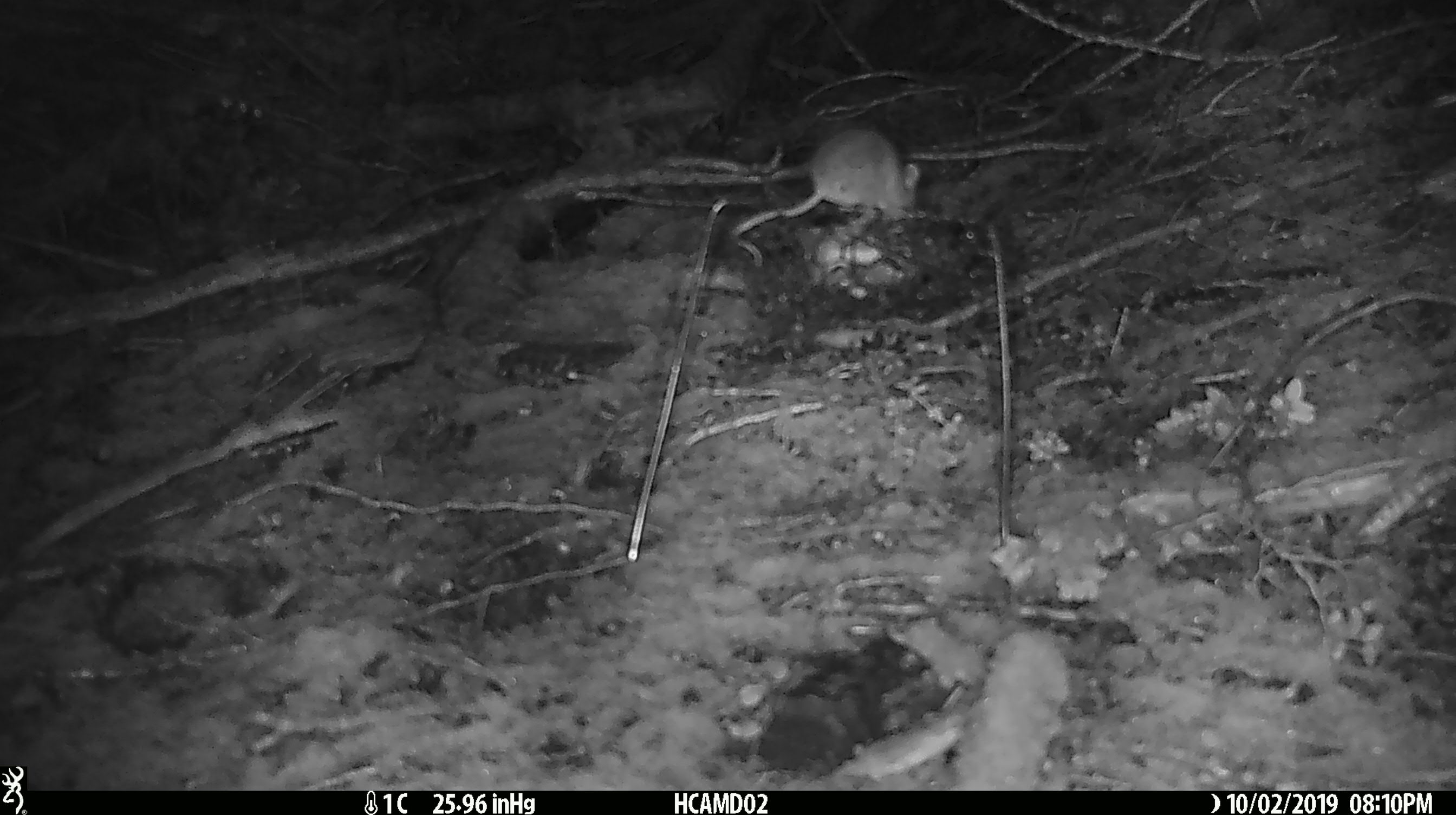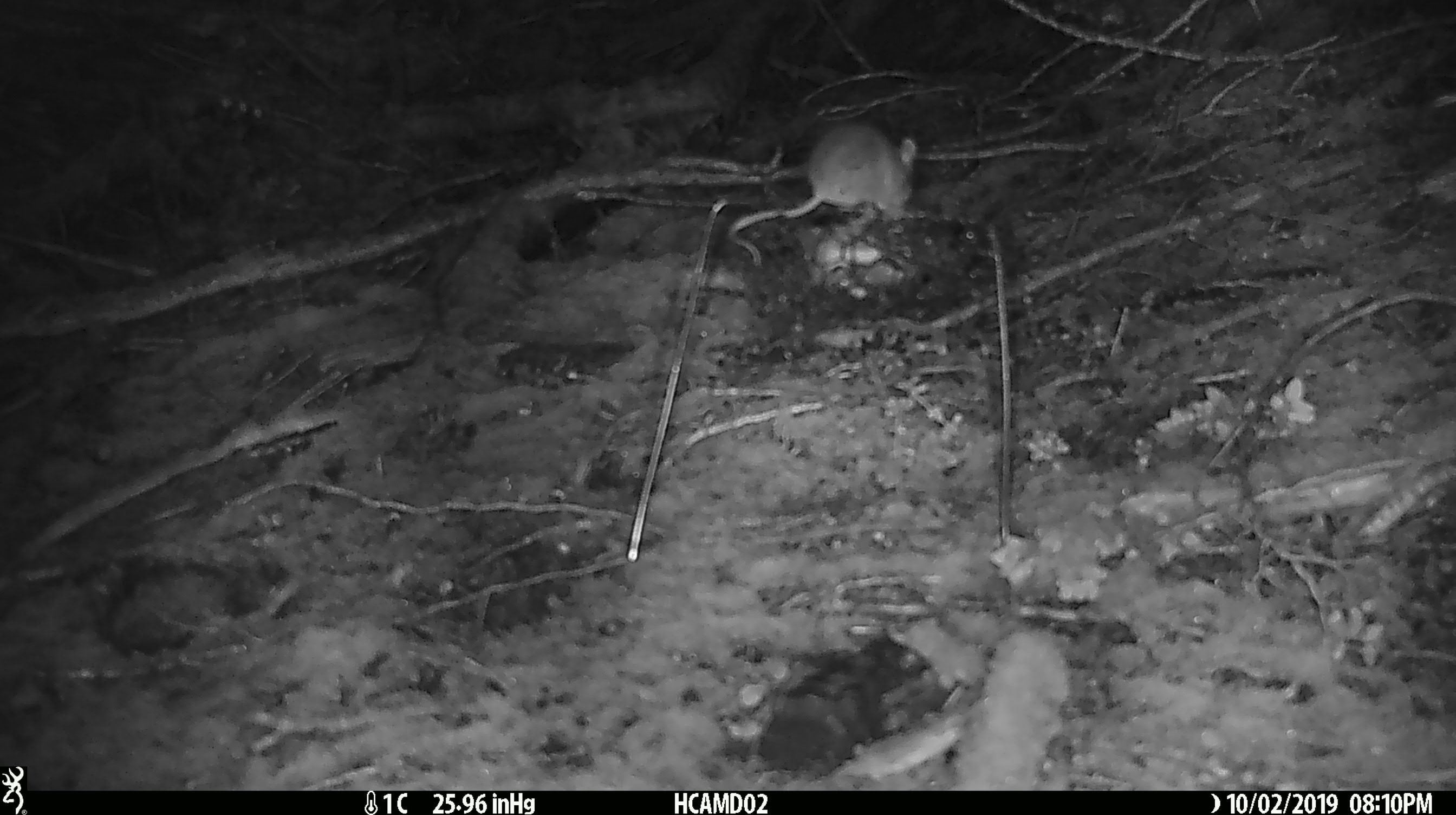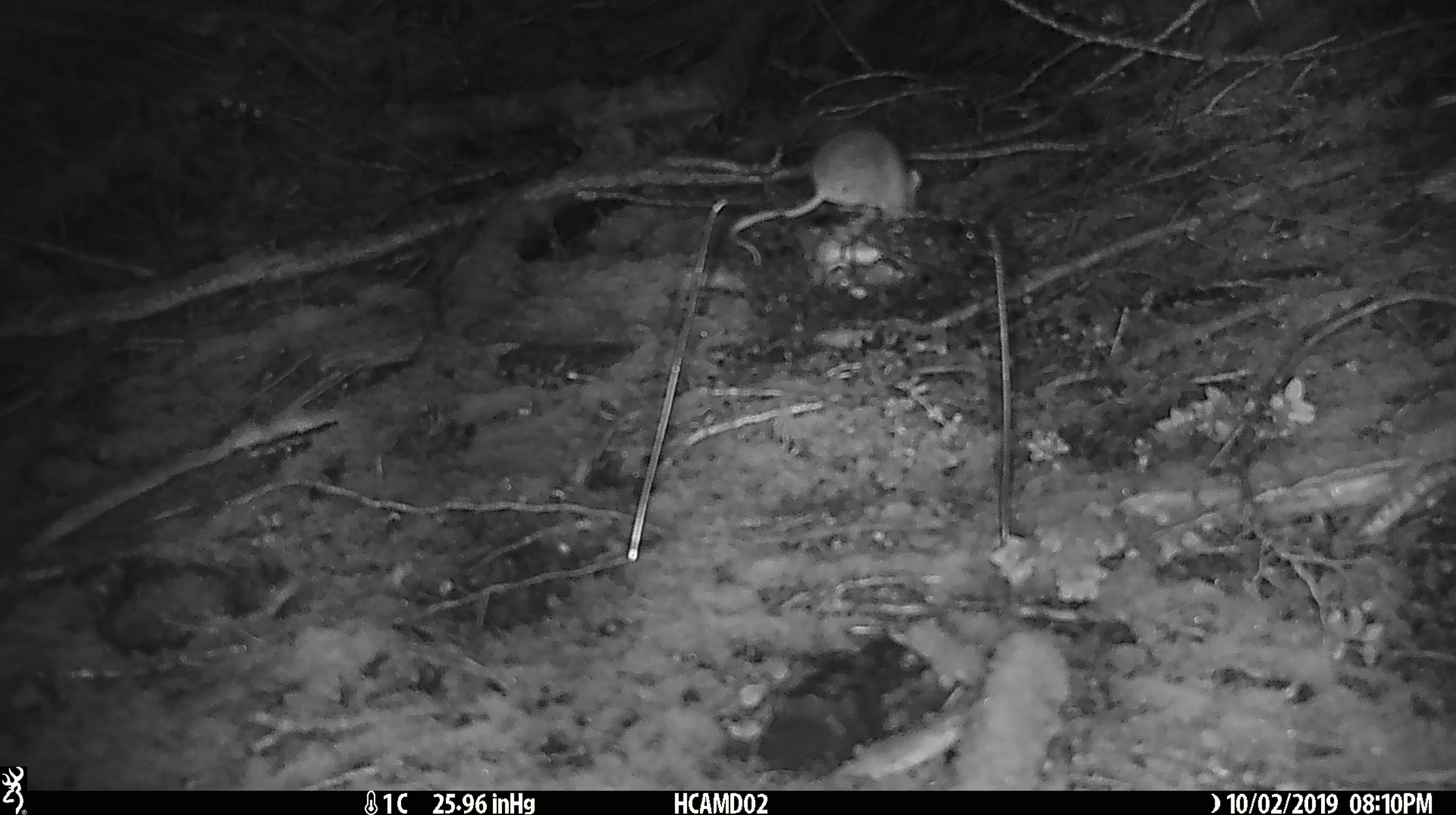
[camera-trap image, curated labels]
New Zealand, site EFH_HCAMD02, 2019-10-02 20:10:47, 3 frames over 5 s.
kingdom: Animalia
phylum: Chordata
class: Mammalia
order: Rodentia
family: Muridae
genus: Mus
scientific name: Mus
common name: mouse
Mouse (Mus).